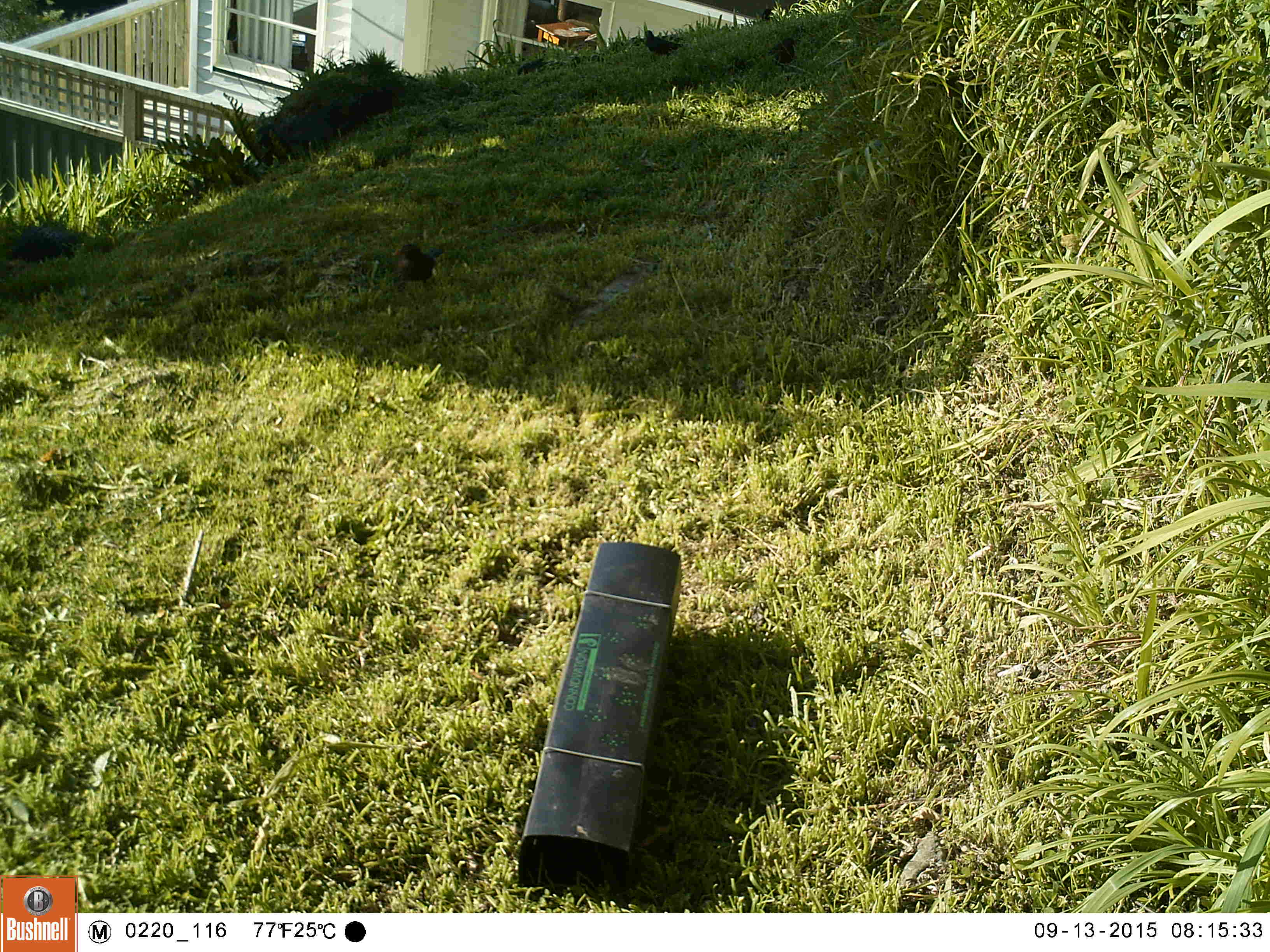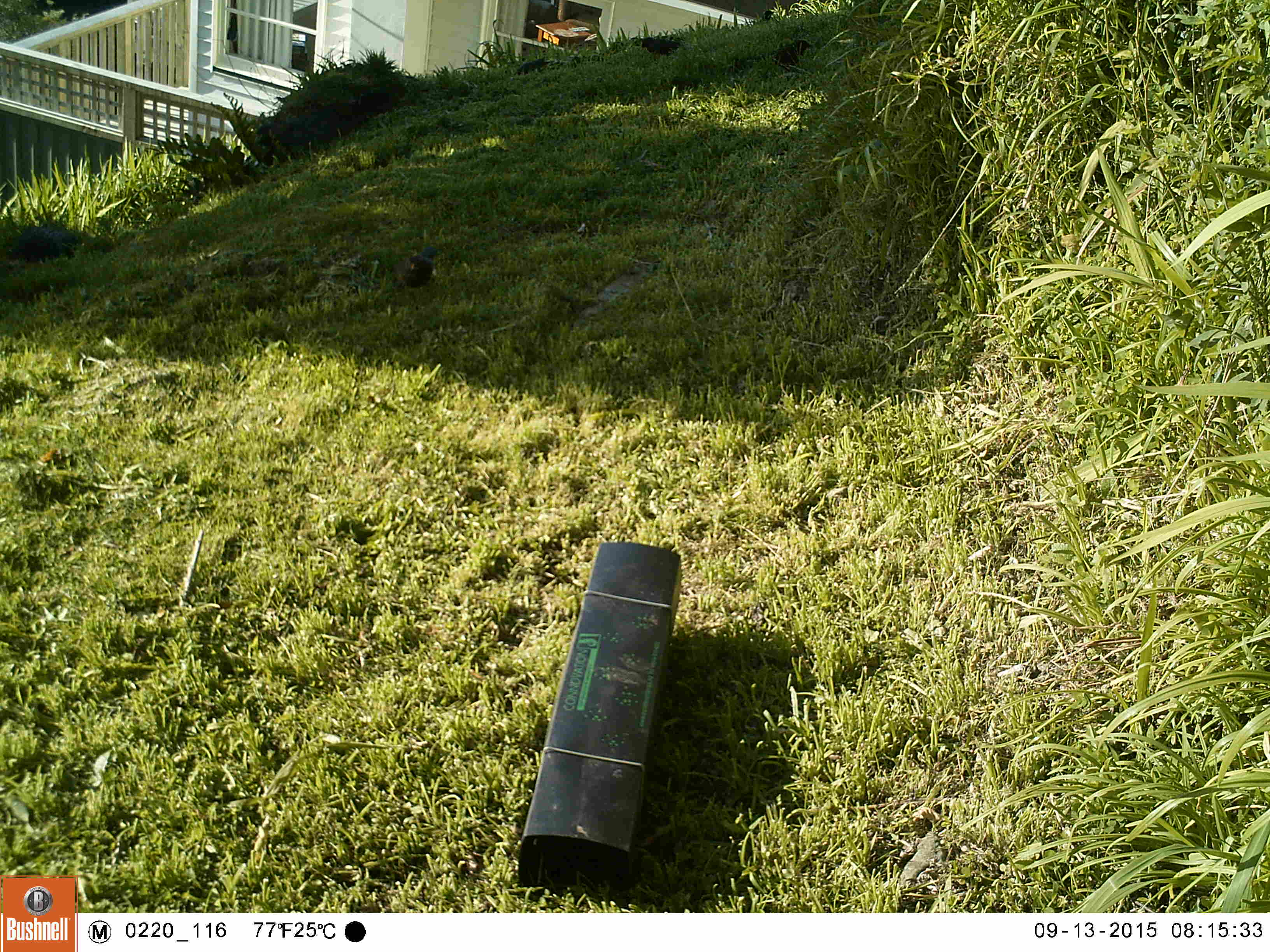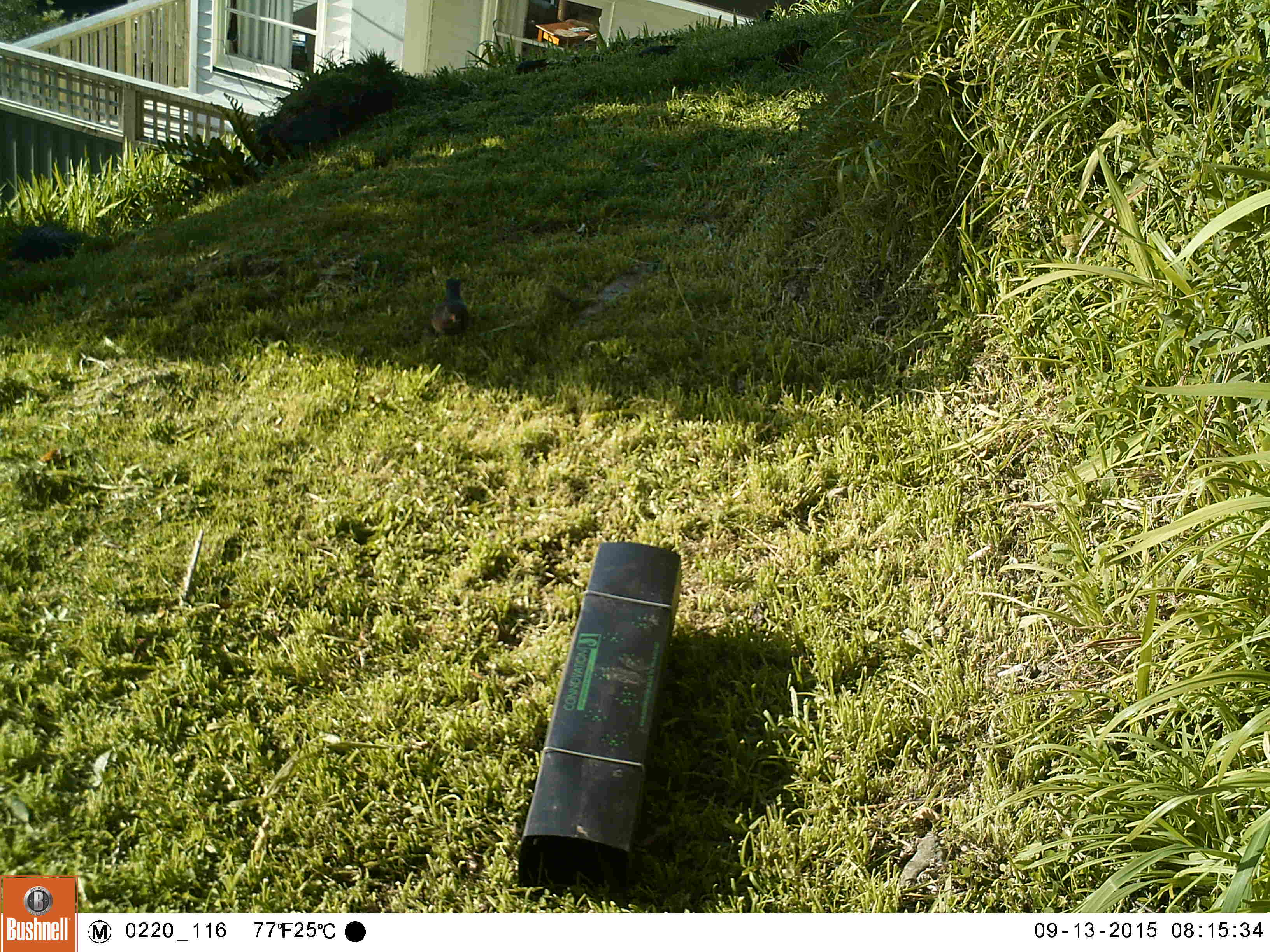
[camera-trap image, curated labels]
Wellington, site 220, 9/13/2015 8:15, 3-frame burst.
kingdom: Animalia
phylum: Chordata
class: Aves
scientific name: Aves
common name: bird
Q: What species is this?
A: Bird (Aves).